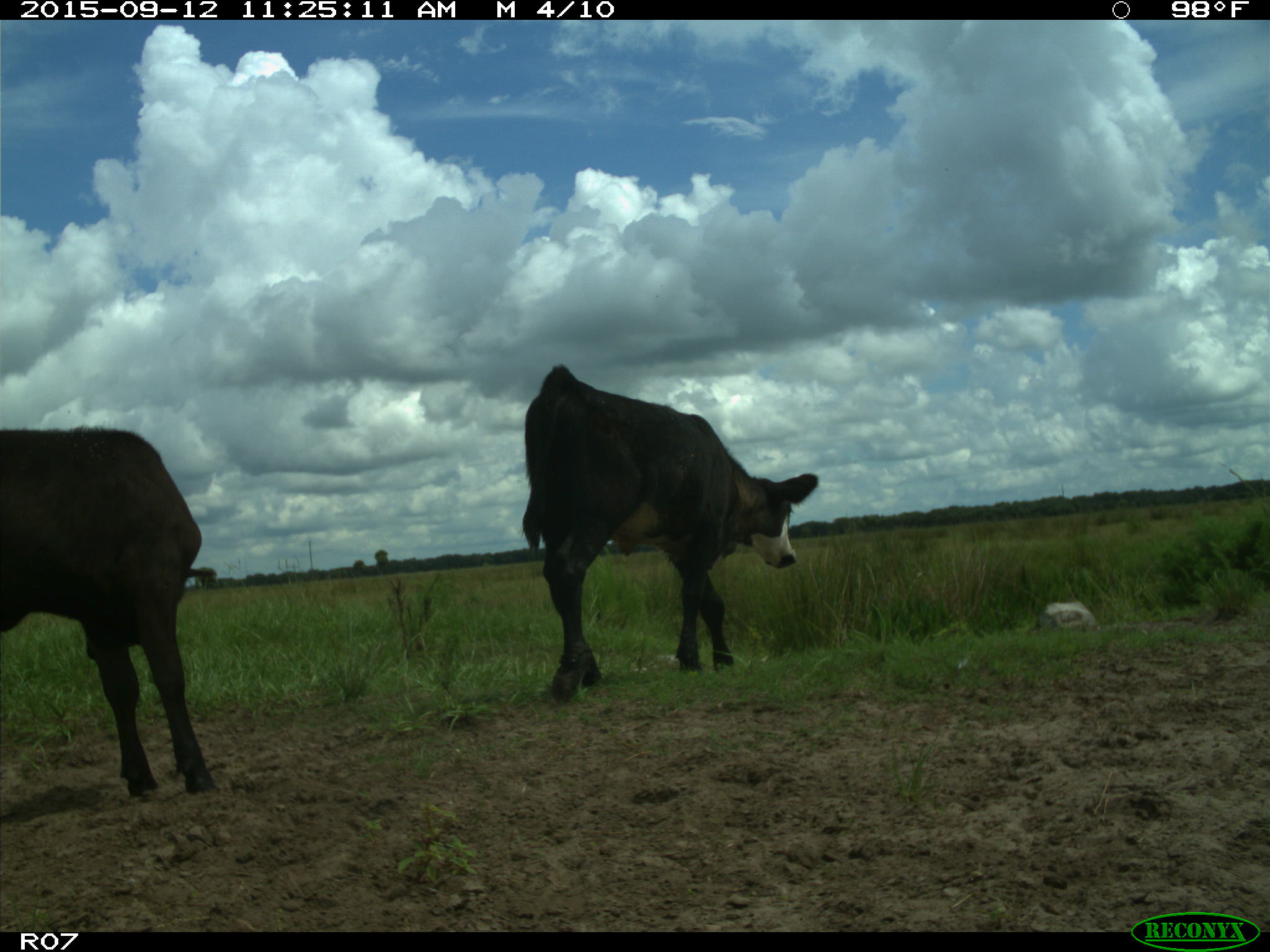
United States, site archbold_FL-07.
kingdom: Animalia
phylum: Chordata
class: Mammalia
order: Artiodactyla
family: Bovidae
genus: Bos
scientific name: Bos taurus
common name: domestic cow